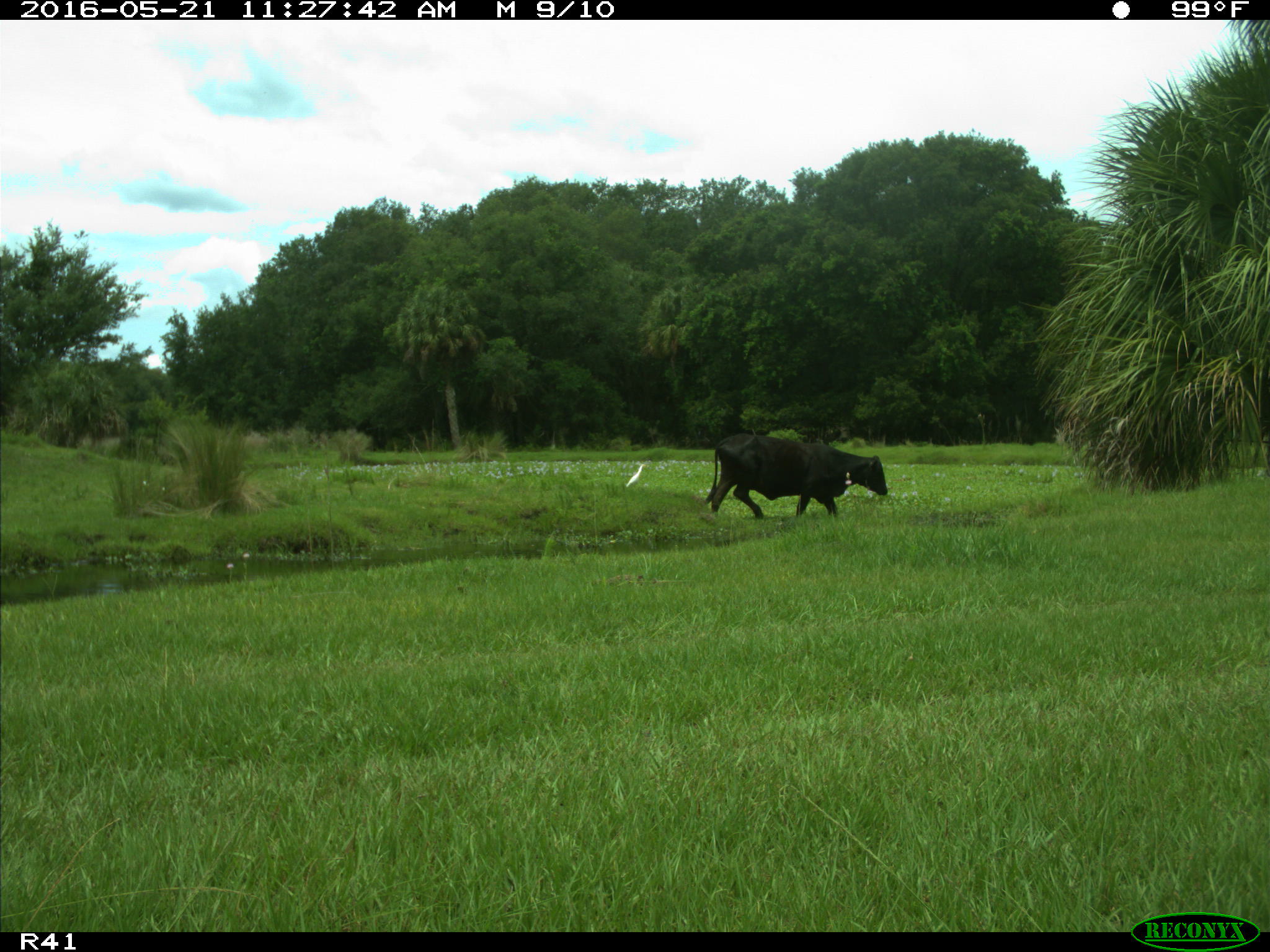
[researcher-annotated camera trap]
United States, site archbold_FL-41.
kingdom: Animalia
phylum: Chordata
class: Mammalia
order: Artiodactyla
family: Bovidae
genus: Bos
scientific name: Bos taurus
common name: domestic cow